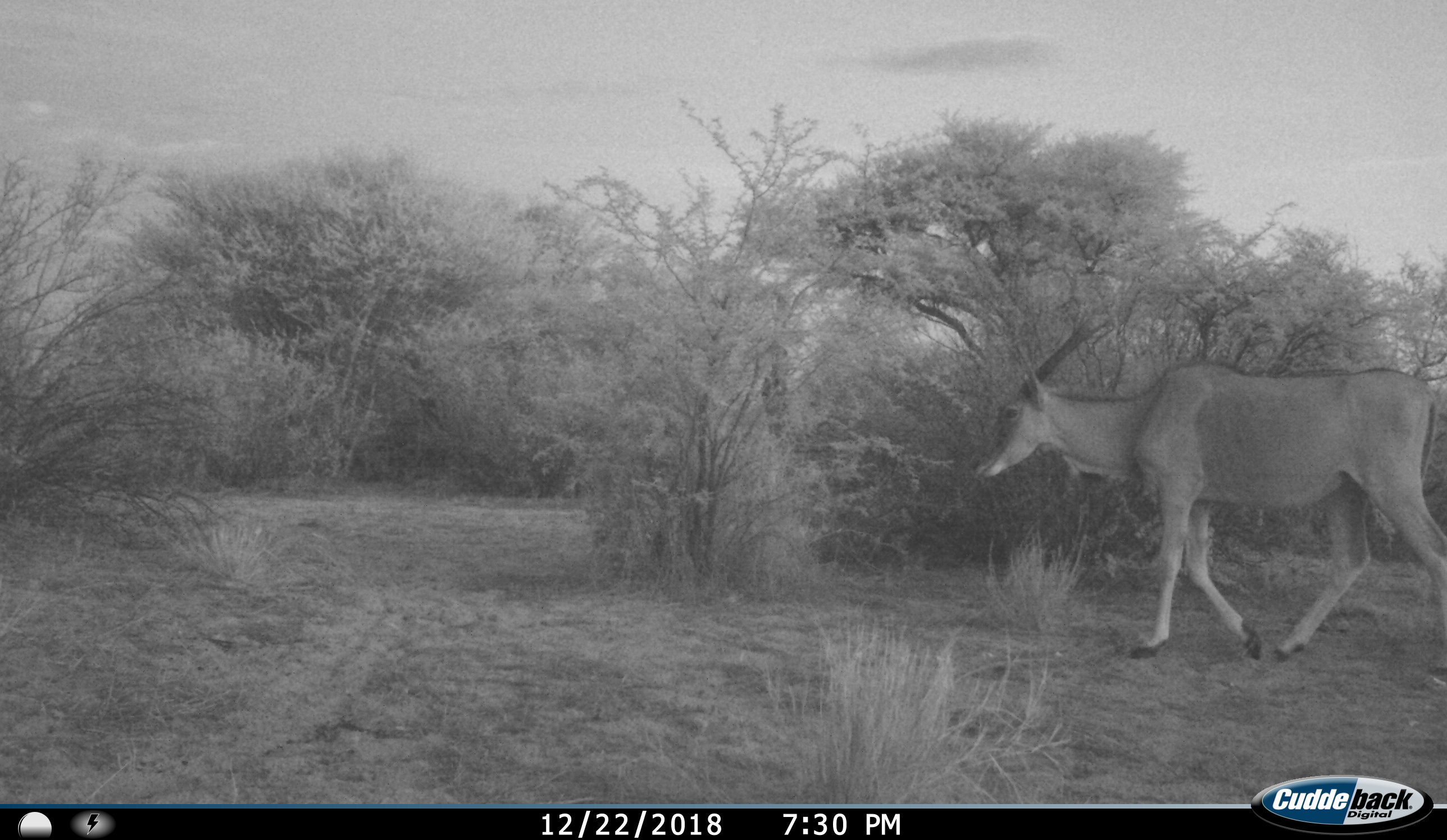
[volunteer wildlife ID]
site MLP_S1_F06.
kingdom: Animalia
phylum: Chordata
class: Mammalia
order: Artiodactyla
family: Bovidae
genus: Tragelaphus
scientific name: Tragelaphus oryx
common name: eland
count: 1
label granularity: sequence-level